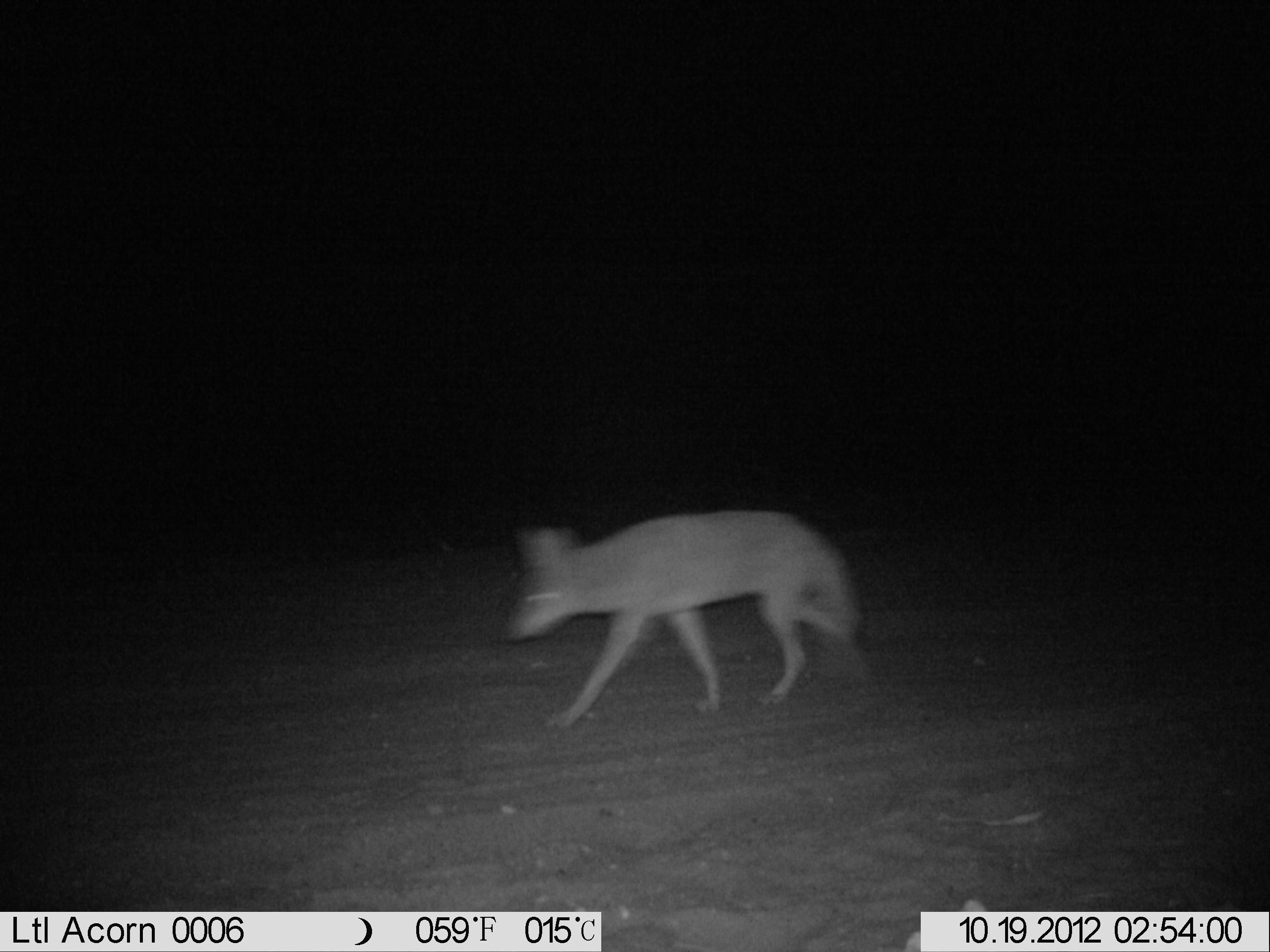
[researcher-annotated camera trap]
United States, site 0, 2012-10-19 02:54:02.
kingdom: Animalia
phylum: Chordata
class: Mammalia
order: Carnivora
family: Canidae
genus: Canis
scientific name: Canis latrans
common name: coyote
Coyote (Canis latrans).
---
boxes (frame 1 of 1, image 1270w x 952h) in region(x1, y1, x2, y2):
coyote: region(483, 497, 875, 735)